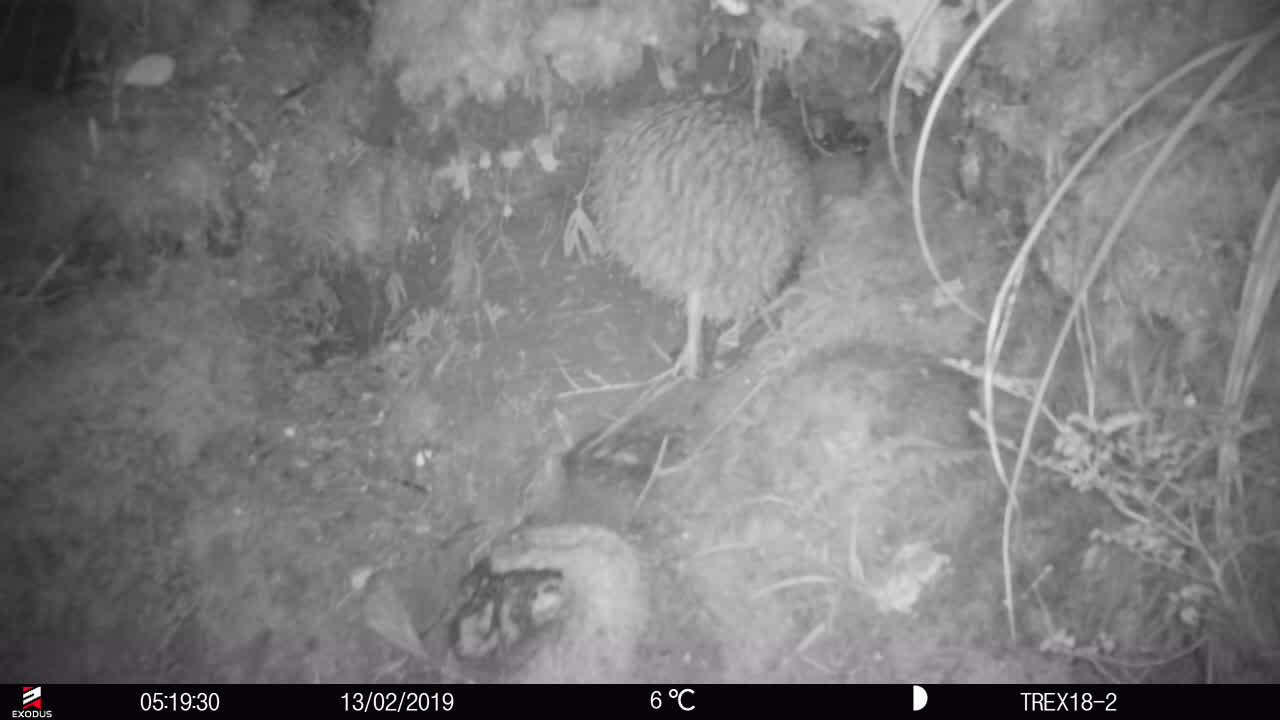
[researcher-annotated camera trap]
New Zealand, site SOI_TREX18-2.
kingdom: Animalia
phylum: Chordata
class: Aves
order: Apterygiformes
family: Apterygidae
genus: Apteryx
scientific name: Apteryx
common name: kiwi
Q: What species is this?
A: Kiwi (Apteryx).